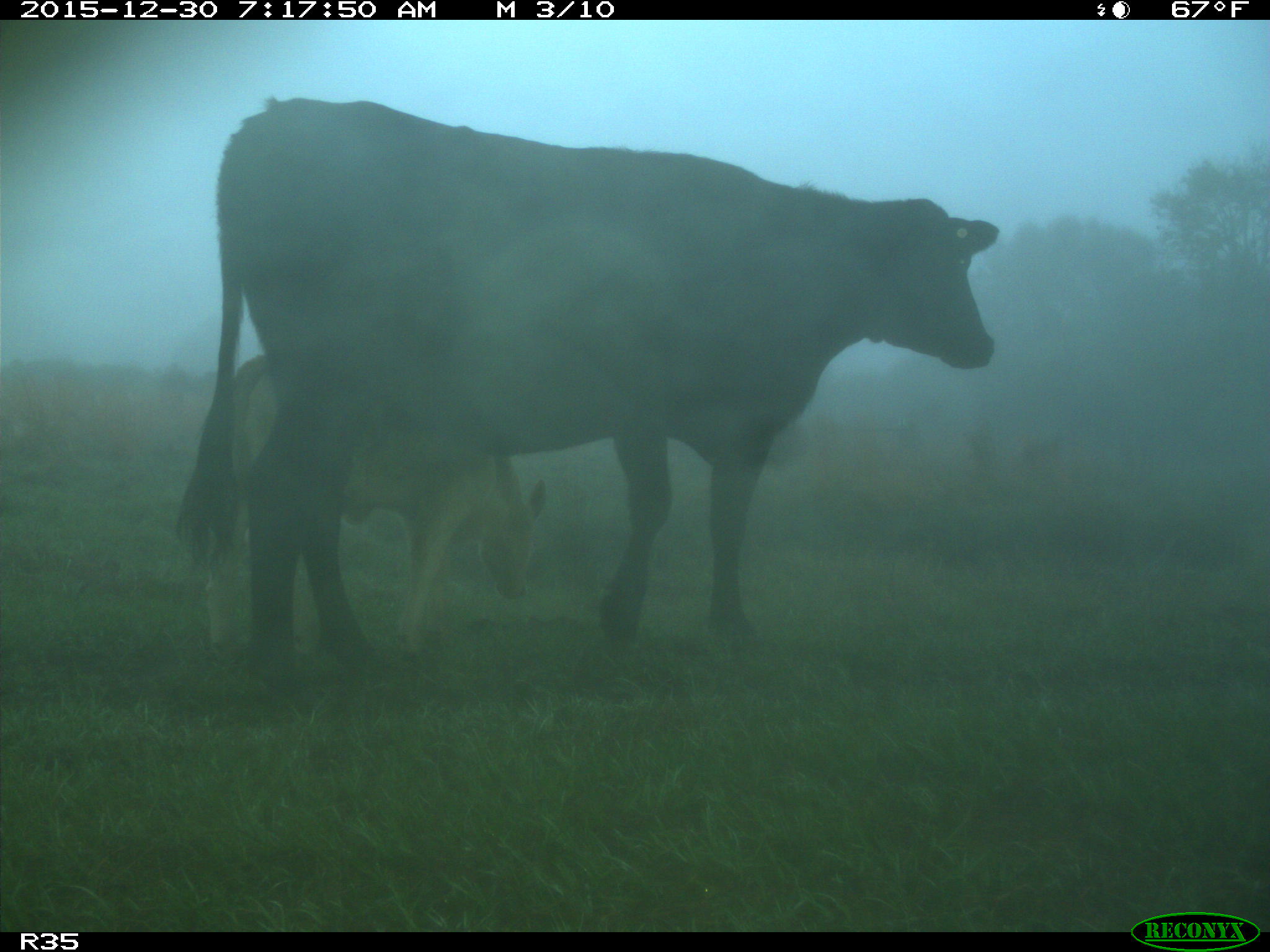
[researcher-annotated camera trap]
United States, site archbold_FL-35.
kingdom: Animalia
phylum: Chordata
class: Mammalia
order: Artiodactyla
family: Bovidae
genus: Bos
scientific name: Bos taurus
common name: domestic cow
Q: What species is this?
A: Bos taurus (domestic cow).